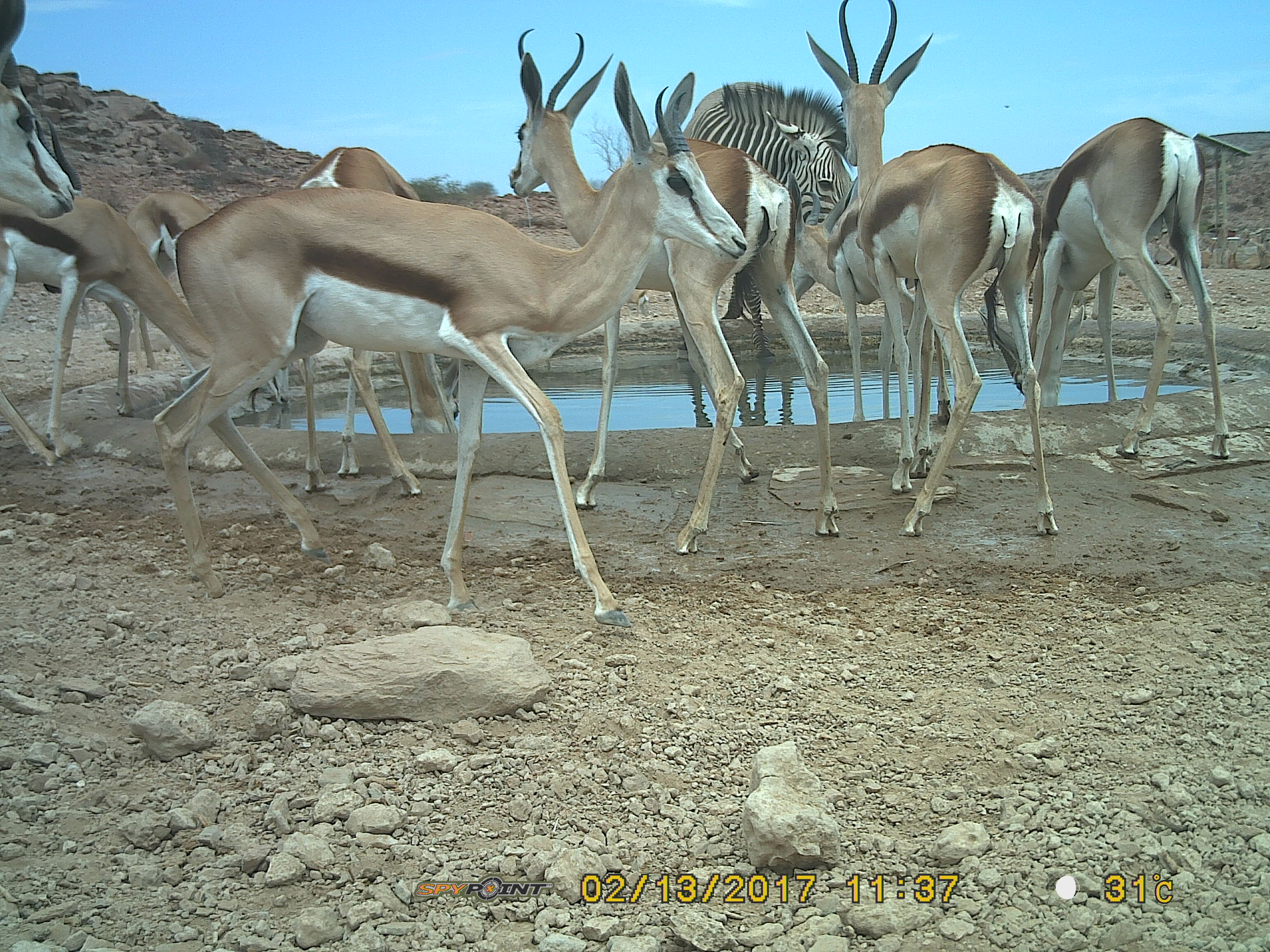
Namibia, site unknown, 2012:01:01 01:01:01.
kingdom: Animalia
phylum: Chordata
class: Mammalia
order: Artiodactyla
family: Bovidae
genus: Antidorcas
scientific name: Antidorcas marsupialis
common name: springbok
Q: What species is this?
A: Antidorcas marsupialis (springbok).